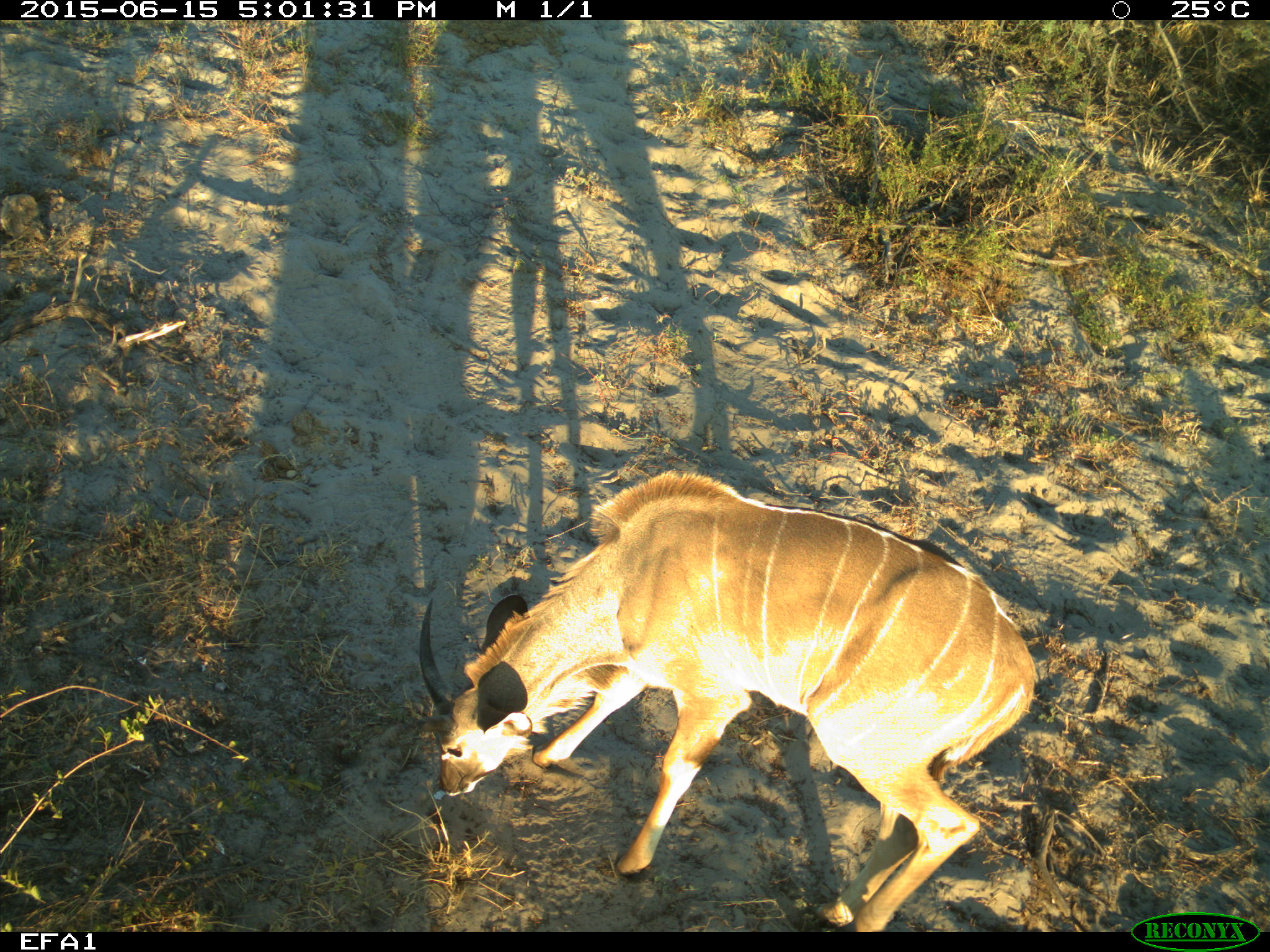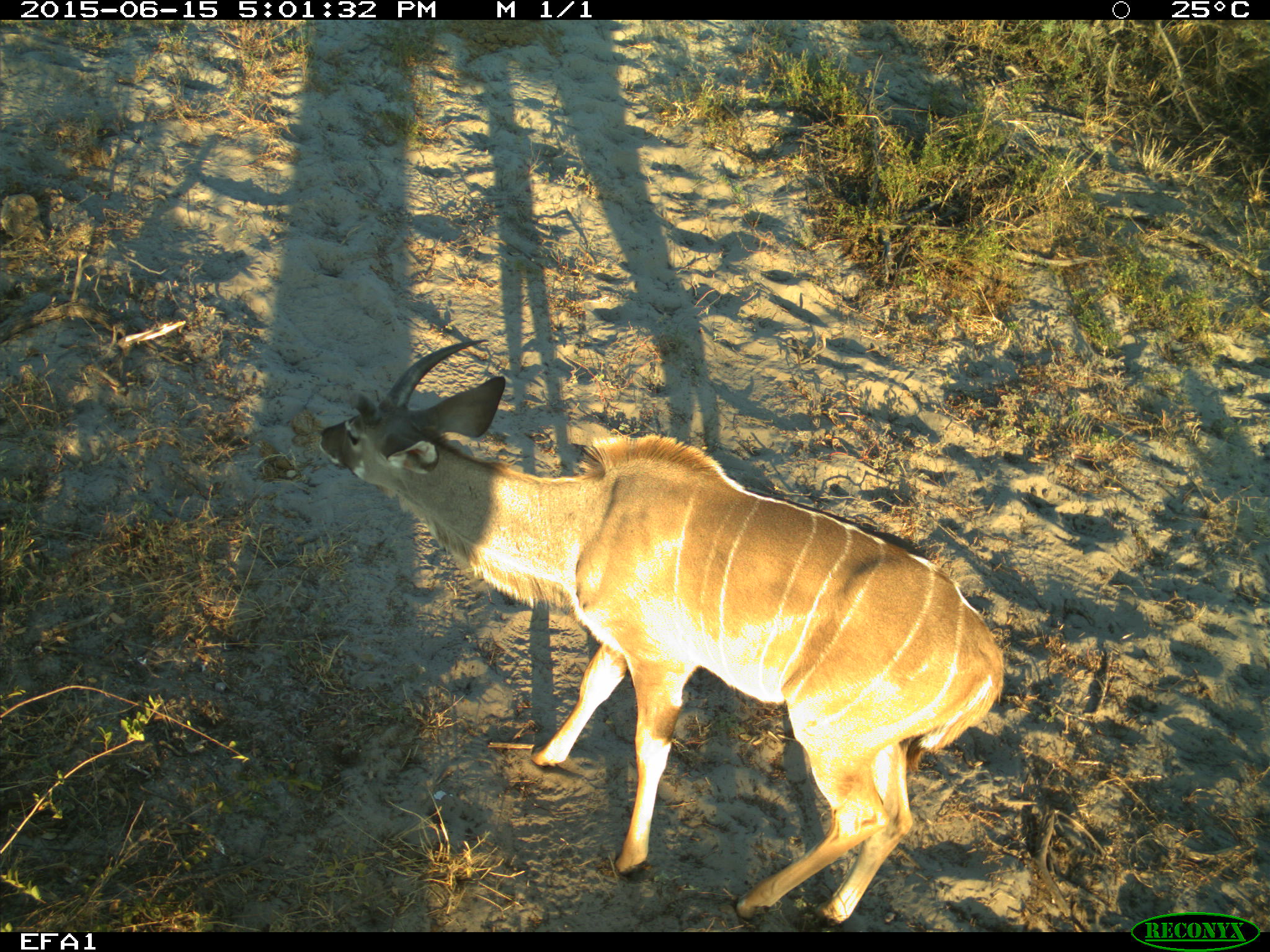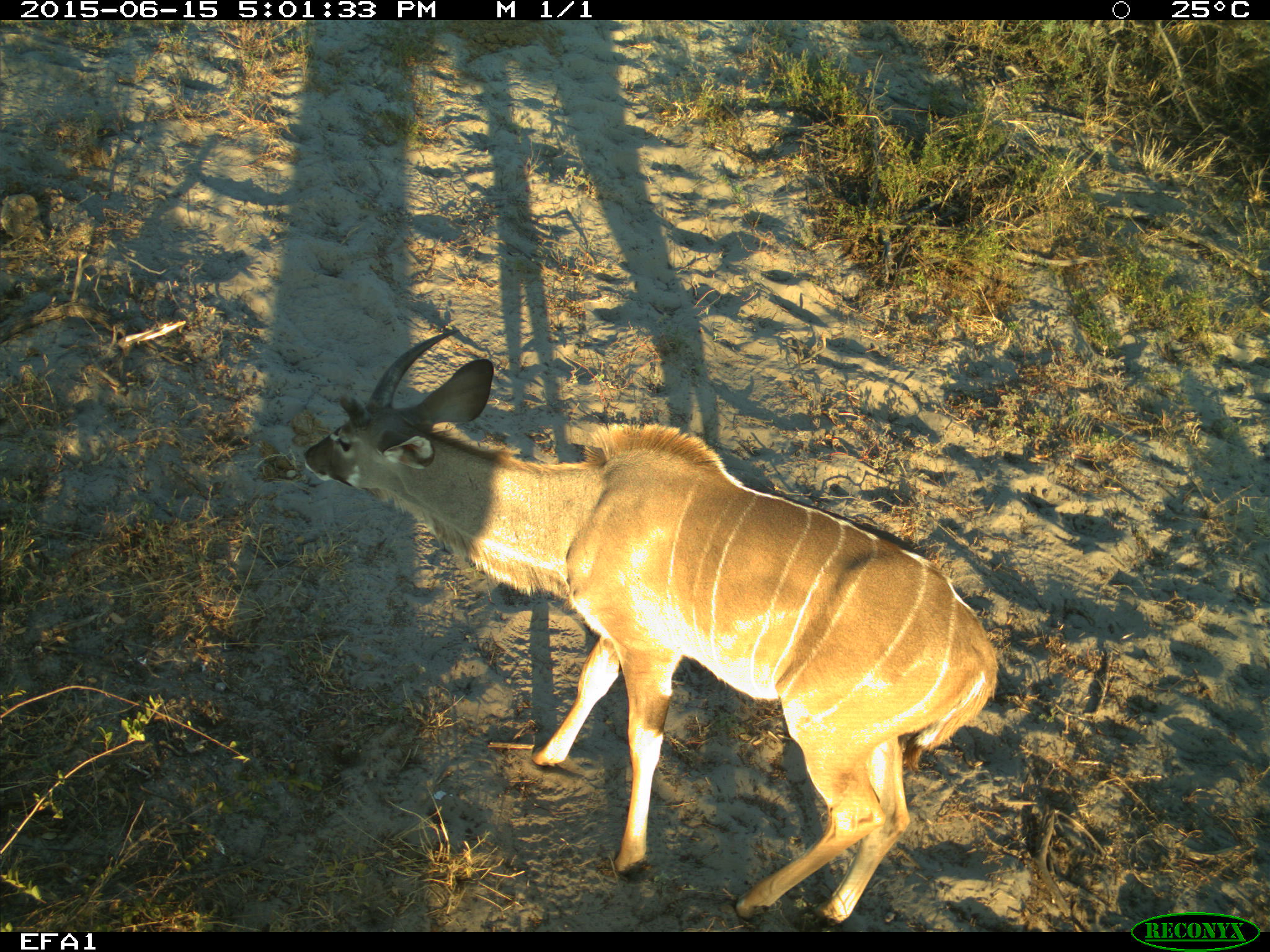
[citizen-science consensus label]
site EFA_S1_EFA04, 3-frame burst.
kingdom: Animalia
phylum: Chordata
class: Mammalia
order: Artiodactyla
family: Bovidae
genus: Tragelaphus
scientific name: Tragelaphus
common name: kudu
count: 1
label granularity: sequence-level